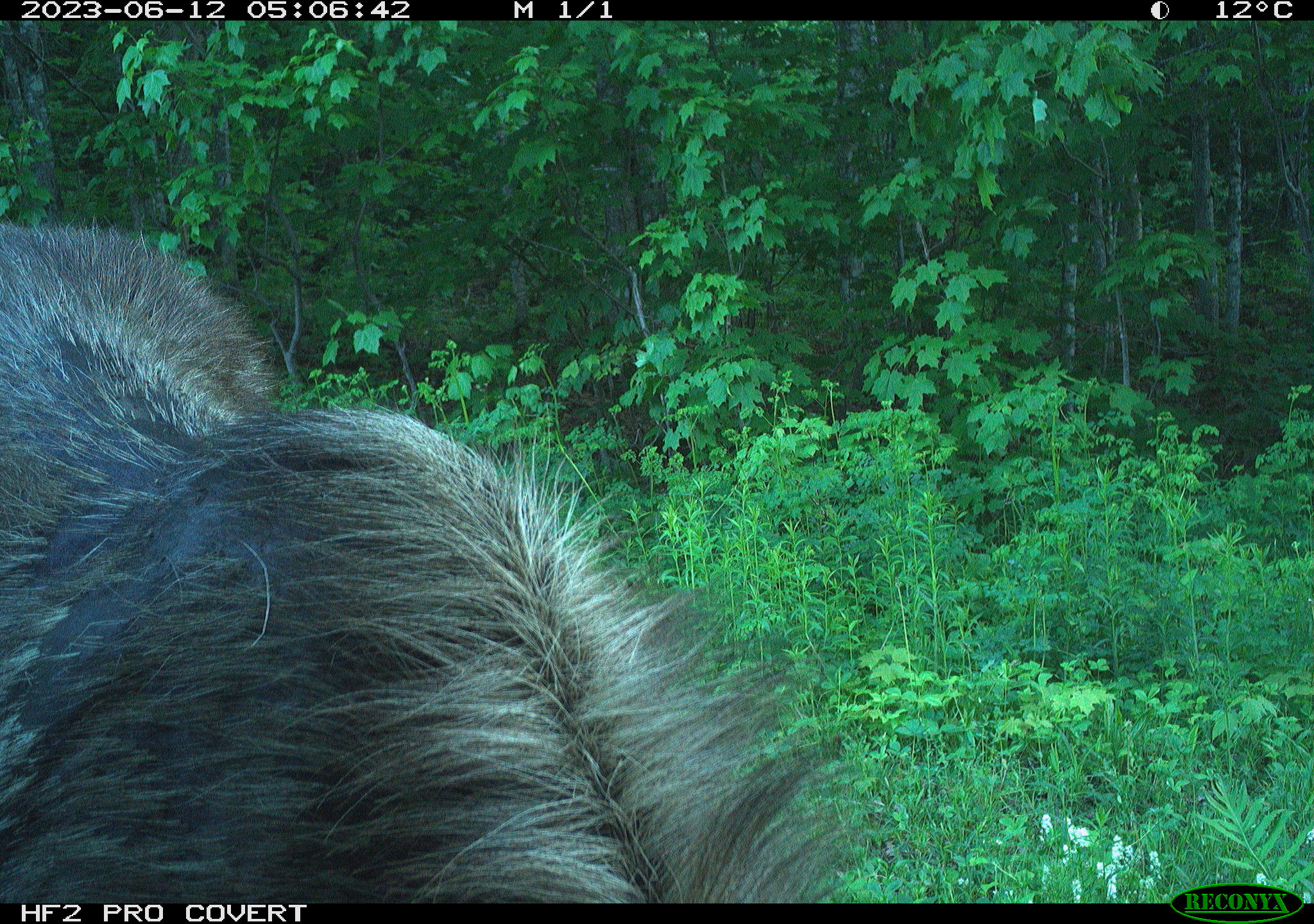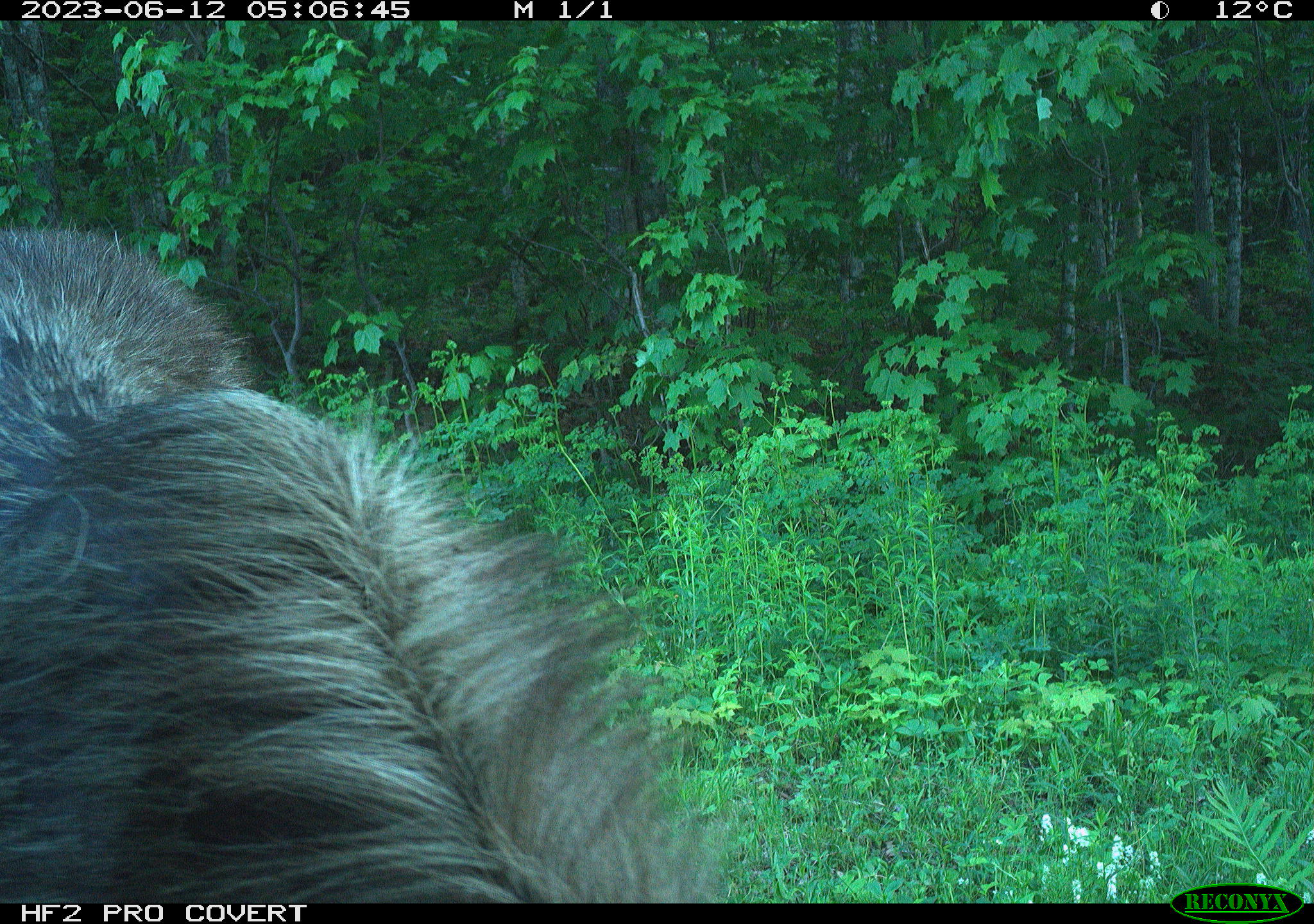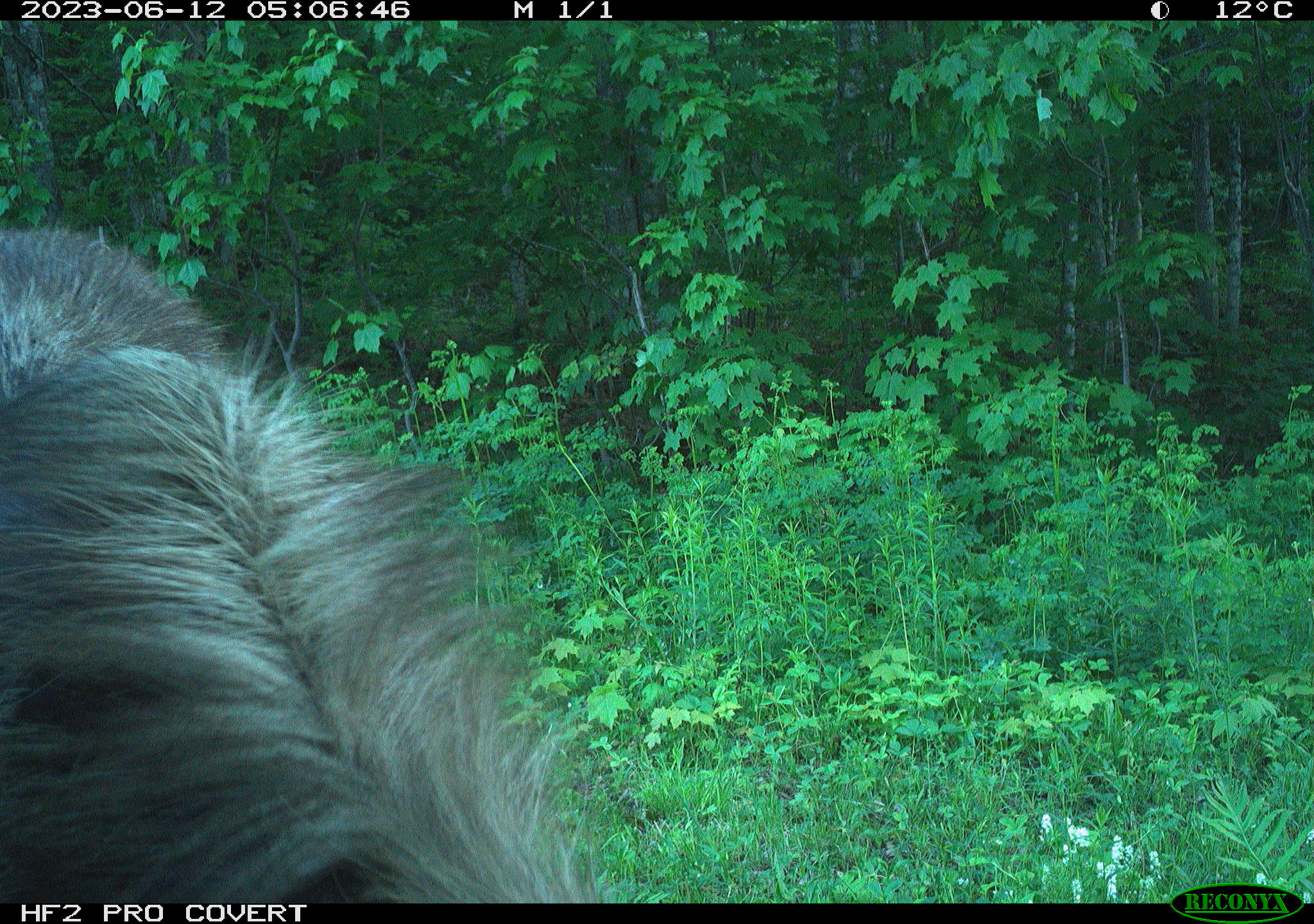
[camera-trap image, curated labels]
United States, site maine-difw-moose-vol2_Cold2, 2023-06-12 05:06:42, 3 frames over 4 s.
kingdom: Animalia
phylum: Chordata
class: Mammalia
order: Artiodactyla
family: Cervidae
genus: Alces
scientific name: Alces alces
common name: moose